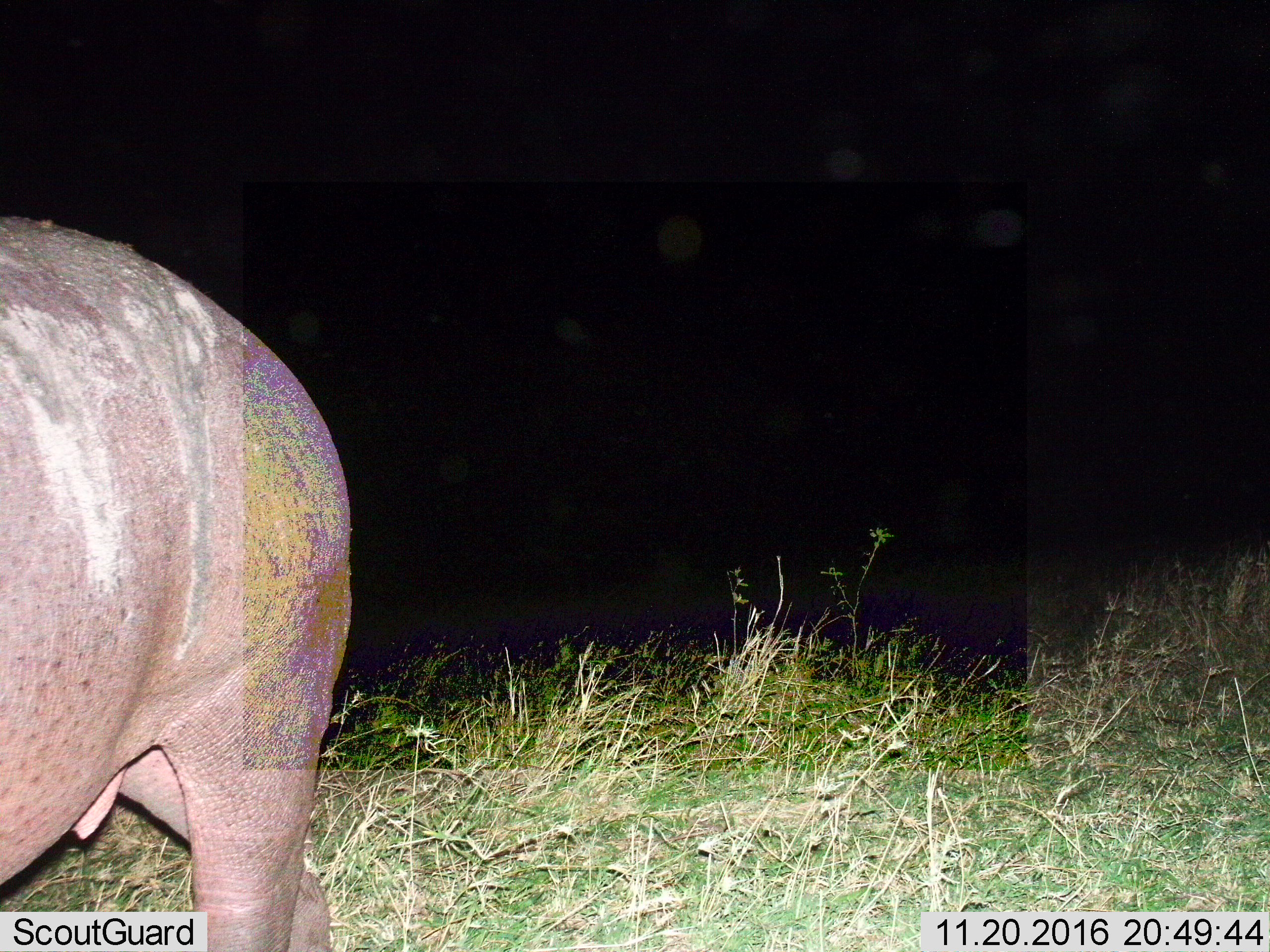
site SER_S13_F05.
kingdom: Animalia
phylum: Chordata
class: Mammalia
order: Artiodactyla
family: Hippopotamidae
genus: Hippopotamus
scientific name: Hippopotamus amphibius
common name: hippopotamus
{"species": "hippopotamus (Hippopotamus amphibius)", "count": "1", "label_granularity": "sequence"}